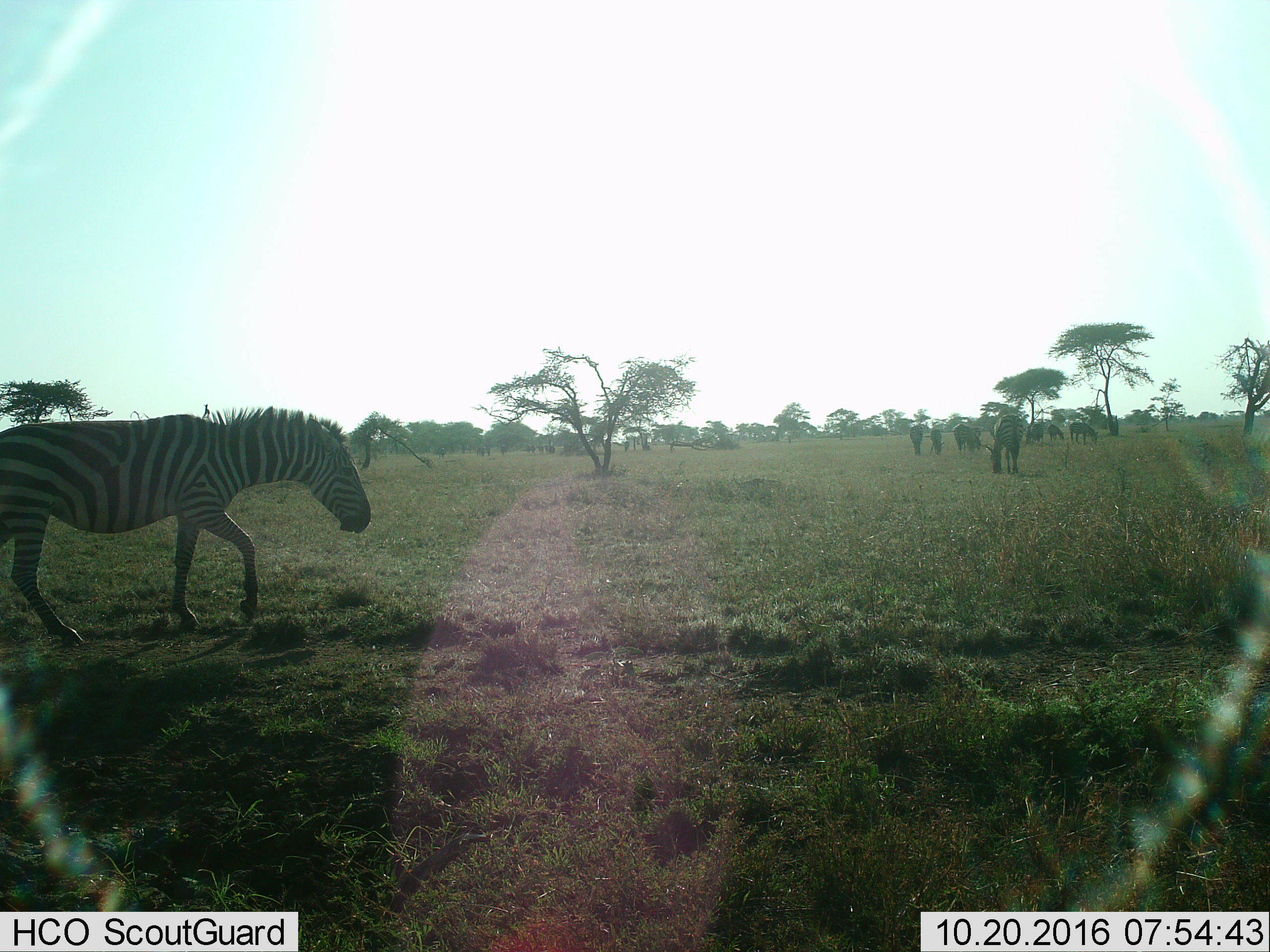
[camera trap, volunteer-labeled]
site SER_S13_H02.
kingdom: Animalia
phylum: Chordata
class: Mammalia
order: Perissodactyla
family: Equidae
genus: Equus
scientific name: Equus quagga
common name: plains zebra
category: zebraplains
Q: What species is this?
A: Zebraplains (plains zebra) (Equus quagga).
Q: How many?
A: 11-50.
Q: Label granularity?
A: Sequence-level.